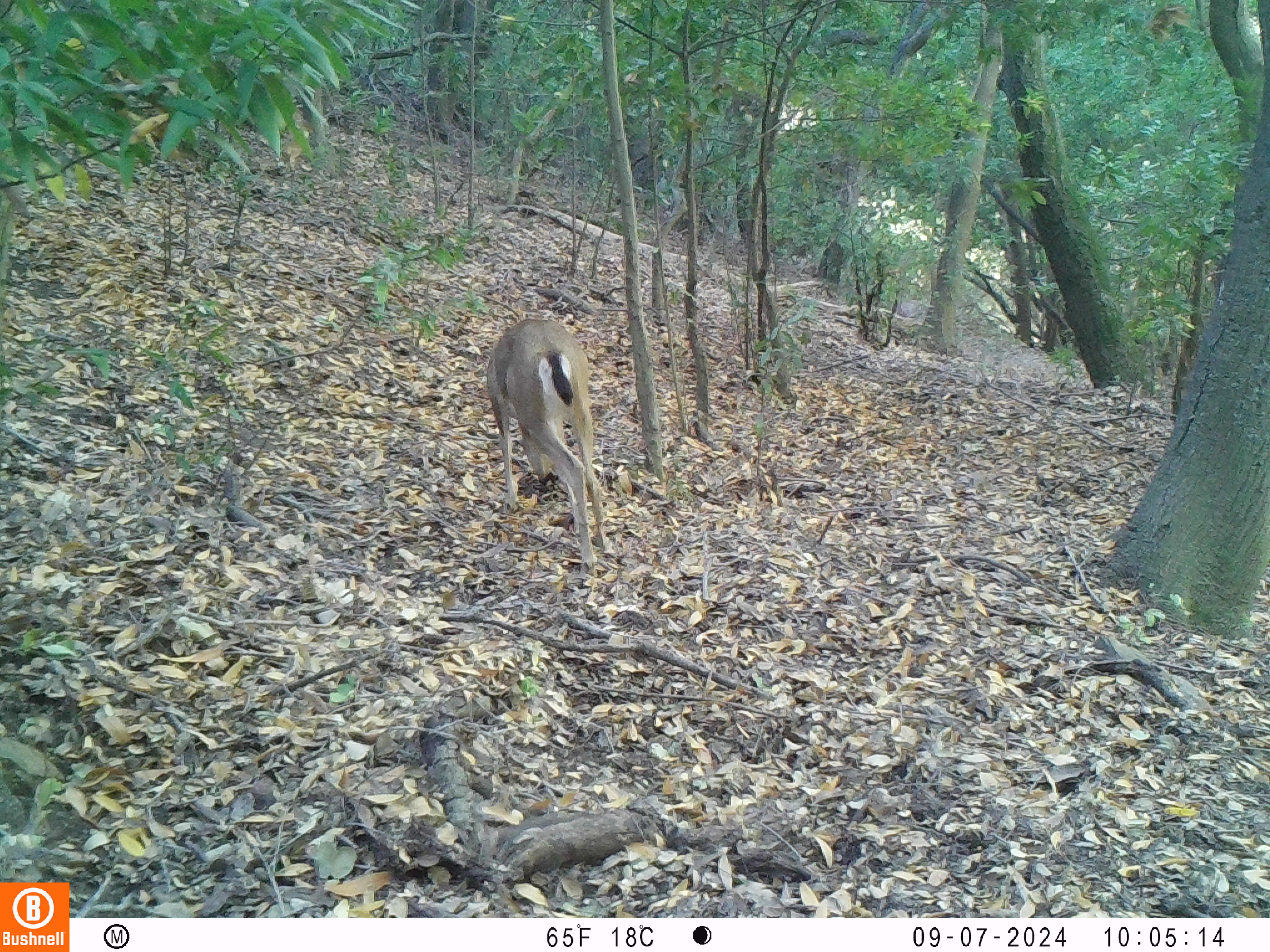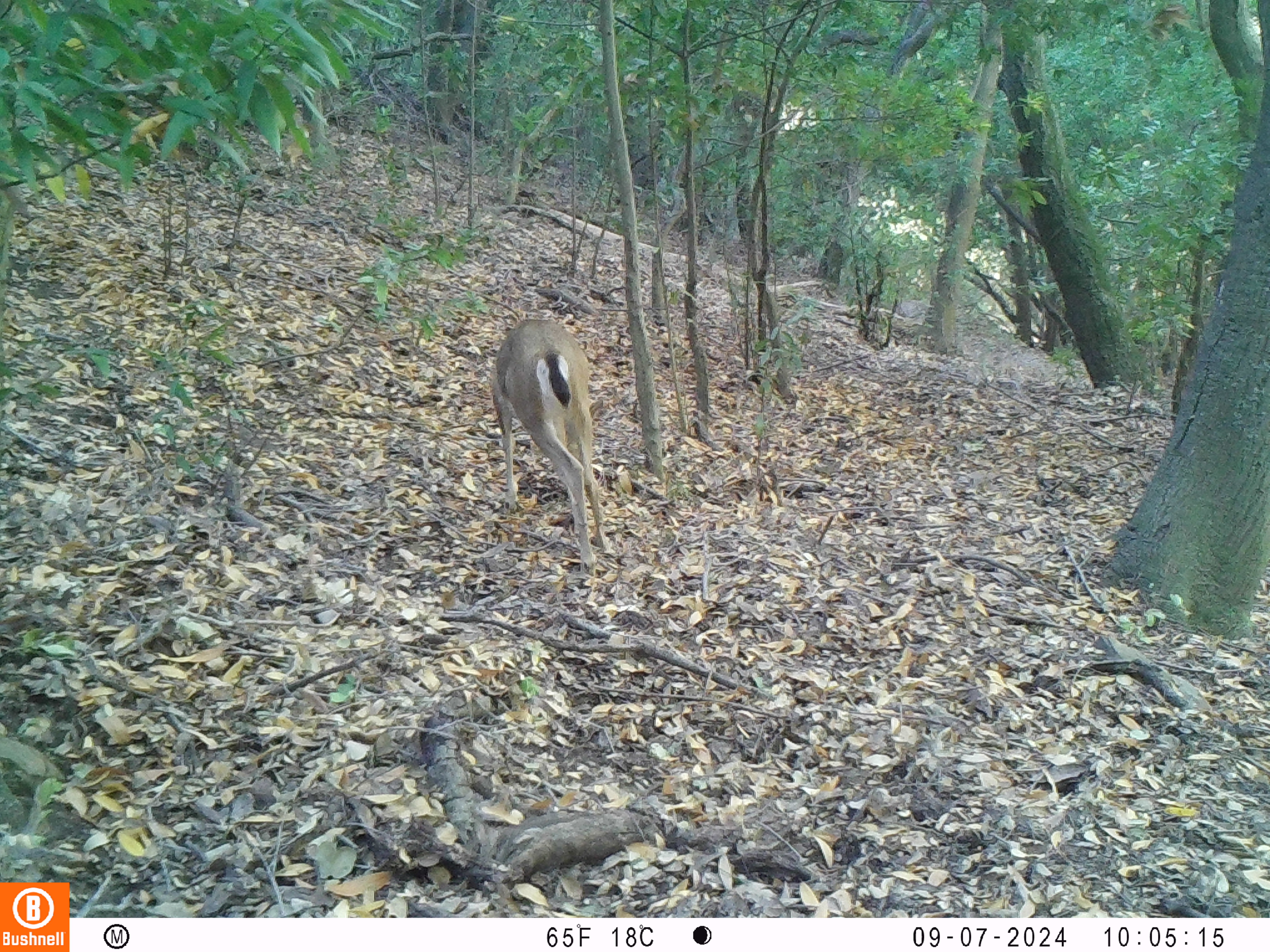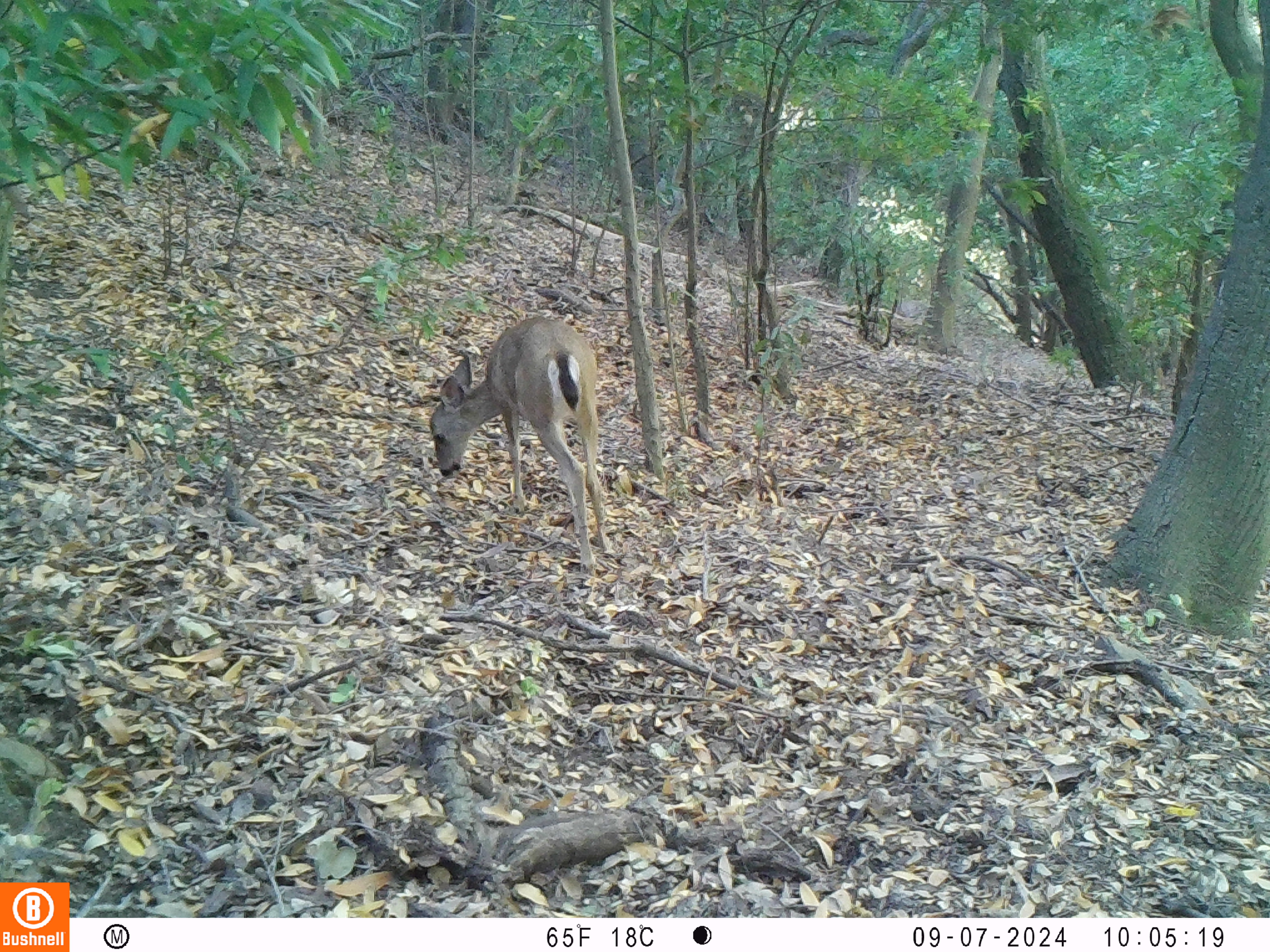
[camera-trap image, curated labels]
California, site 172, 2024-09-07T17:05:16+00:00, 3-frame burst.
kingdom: Animalia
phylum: Chordata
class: Mammalia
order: Artiodactyla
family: Cervidae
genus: Odocoileus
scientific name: Odocoileus hemionus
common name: mule deer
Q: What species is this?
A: Mule deer (Odocoileus hemionus).